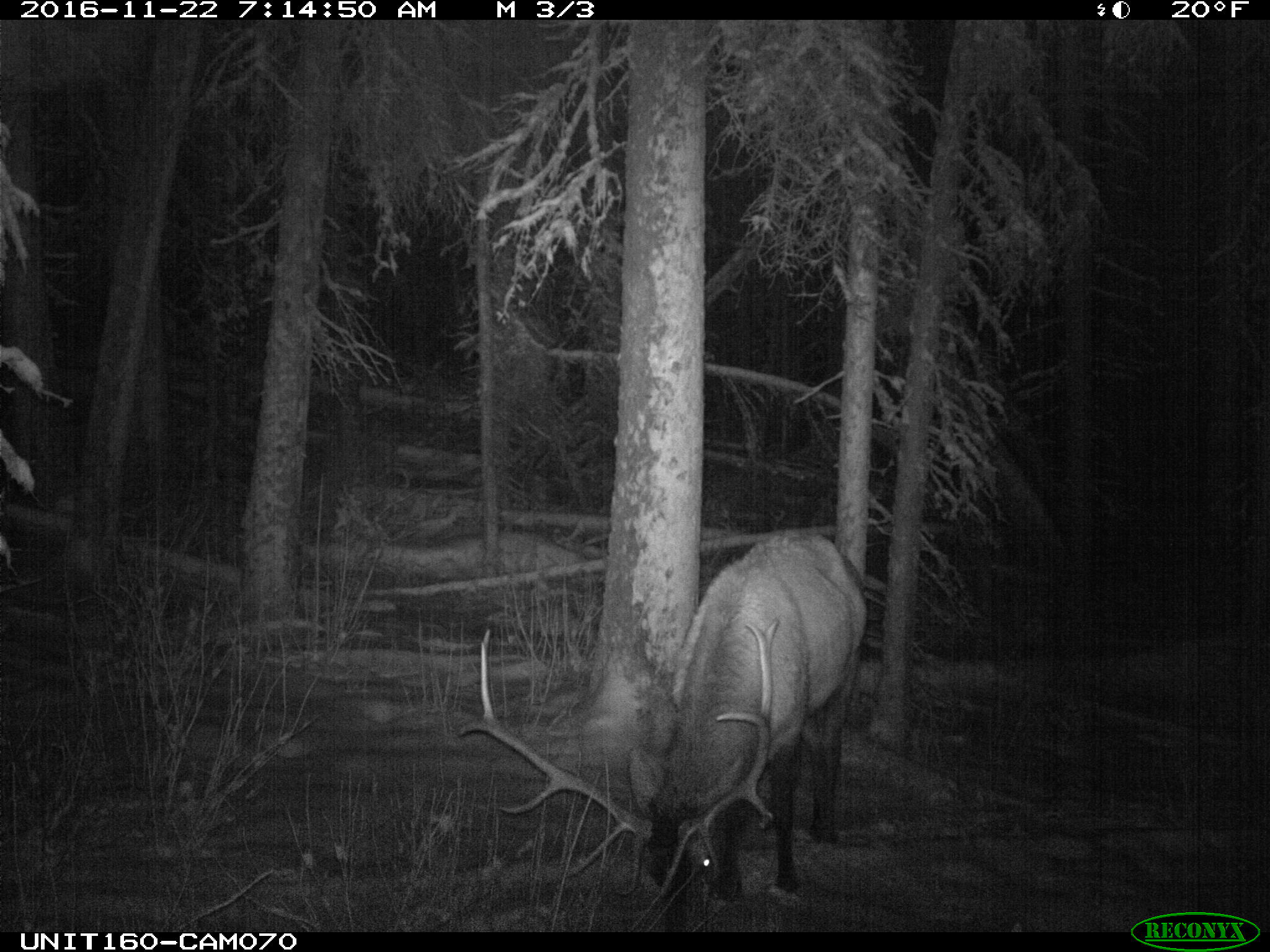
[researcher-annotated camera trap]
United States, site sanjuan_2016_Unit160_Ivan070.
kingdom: Animalia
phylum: Chordata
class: Mammalia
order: Artiodactyla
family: Cervidae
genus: Cervus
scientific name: Cervus elaphus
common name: red deer